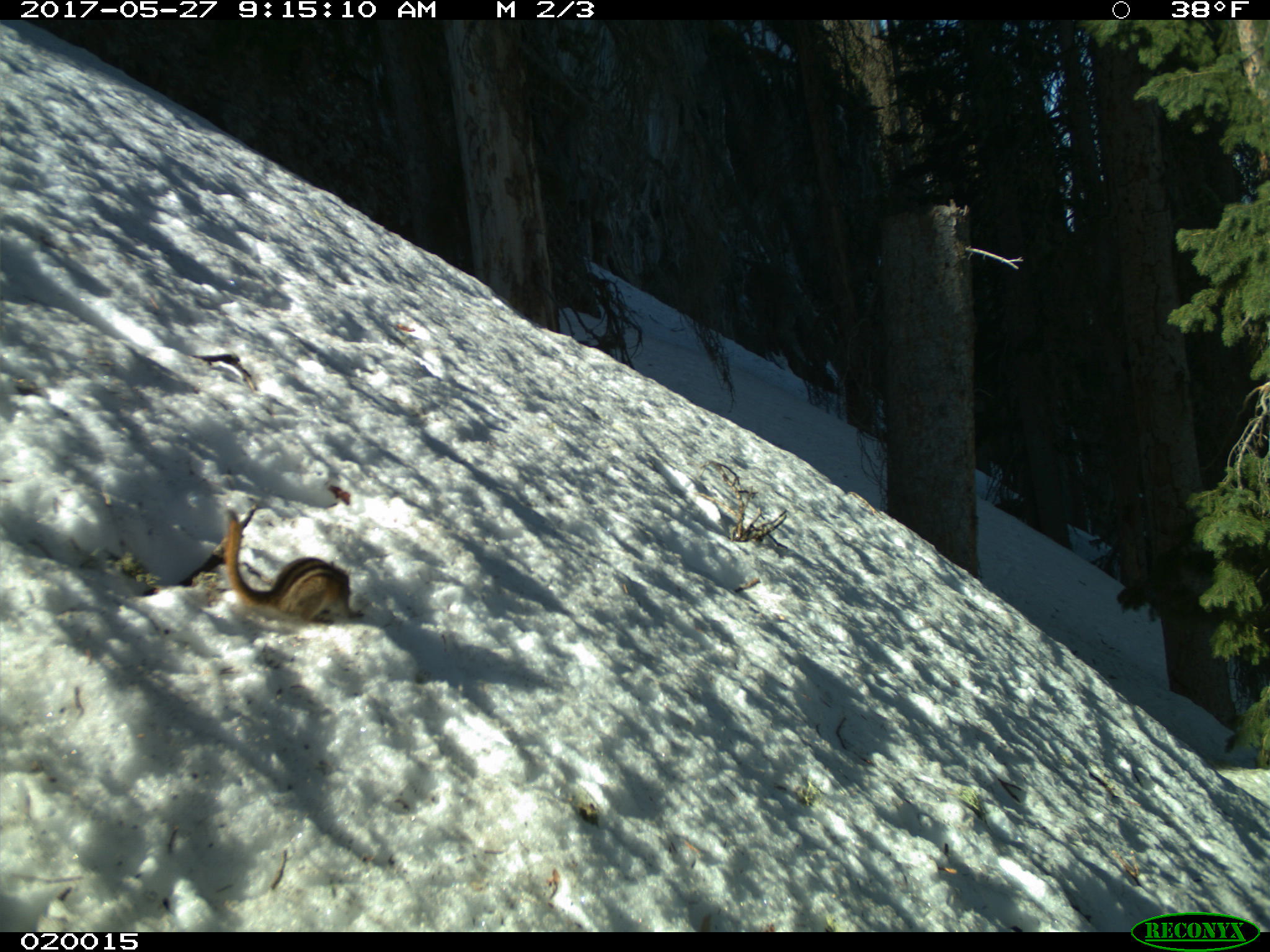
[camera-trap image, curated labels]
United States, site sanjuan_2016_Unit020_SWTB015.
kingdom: Animalia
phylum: Chordata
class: Mammalia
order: Rodentia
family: Sciuridae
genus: Tamias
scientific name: Tamias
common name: chipmunk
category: unidentified chipmunk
Unidentified chipmunk (chipmunk) (Tamias).